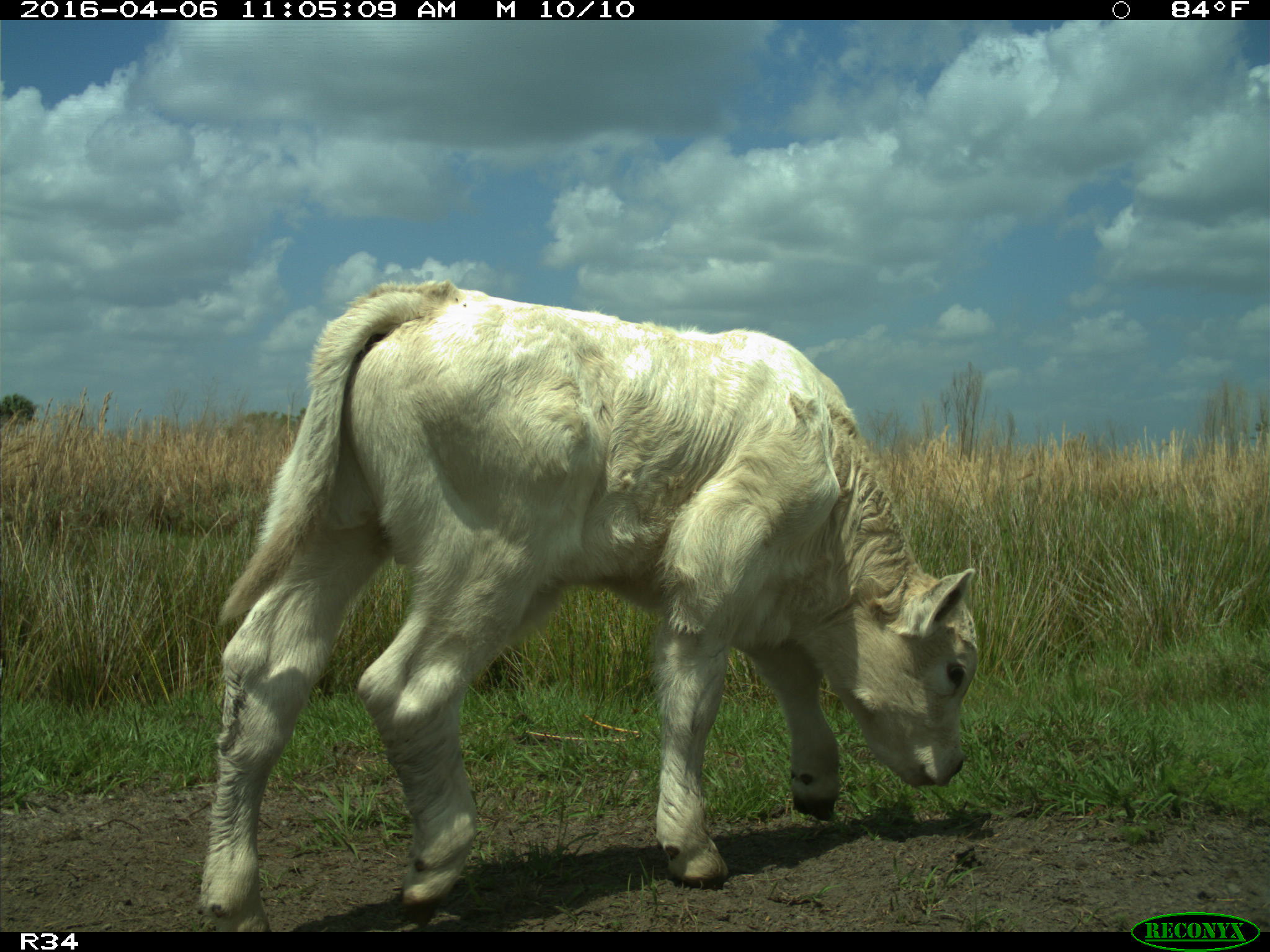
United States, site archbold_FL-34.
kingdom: Animalia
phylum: Chordata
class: Mammalia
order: Artiodactyla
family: Bovidae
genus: Bos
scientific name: Bos taurus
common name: domestic cow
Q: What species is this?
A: Bos taurus (domestic cow).